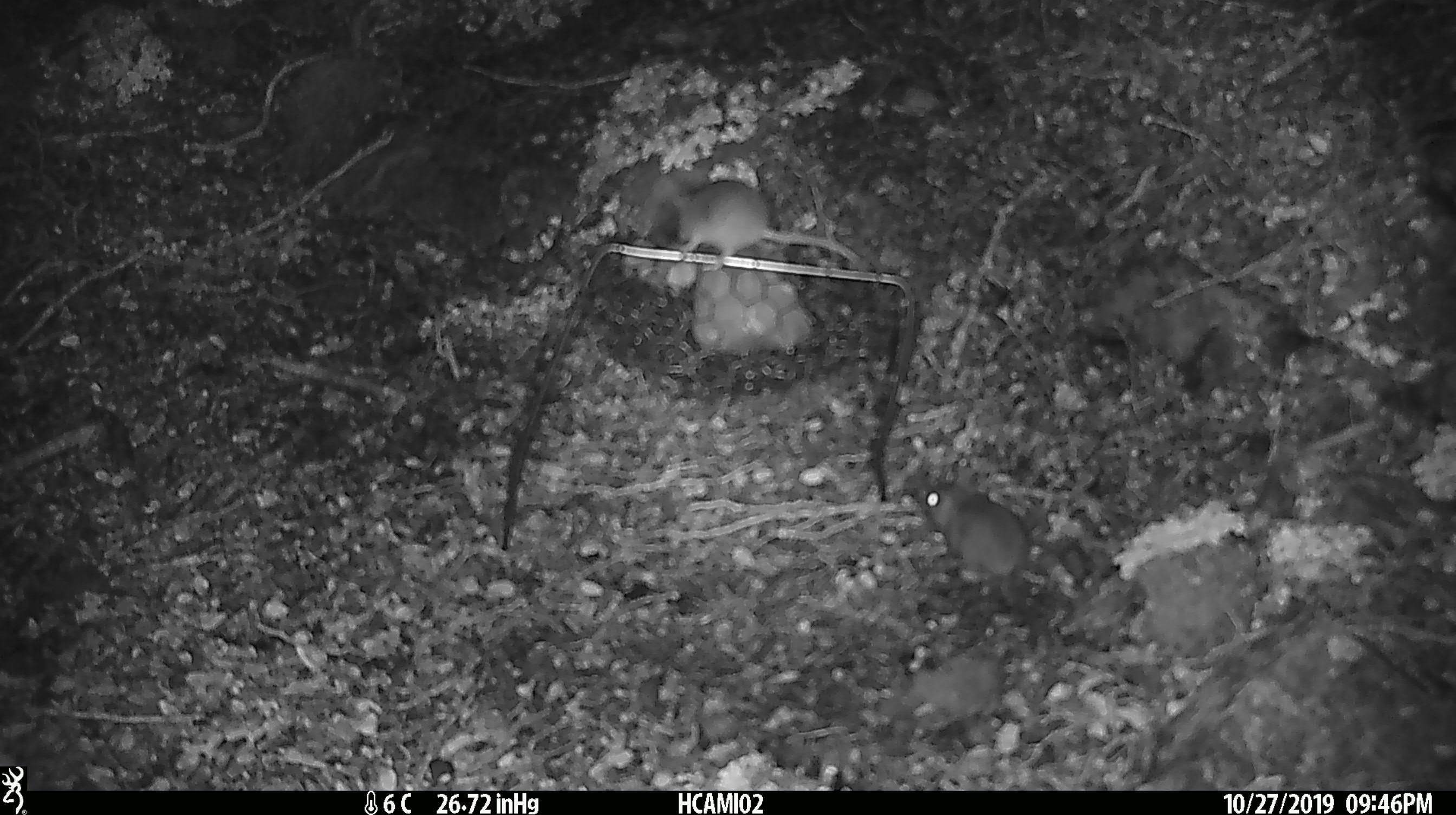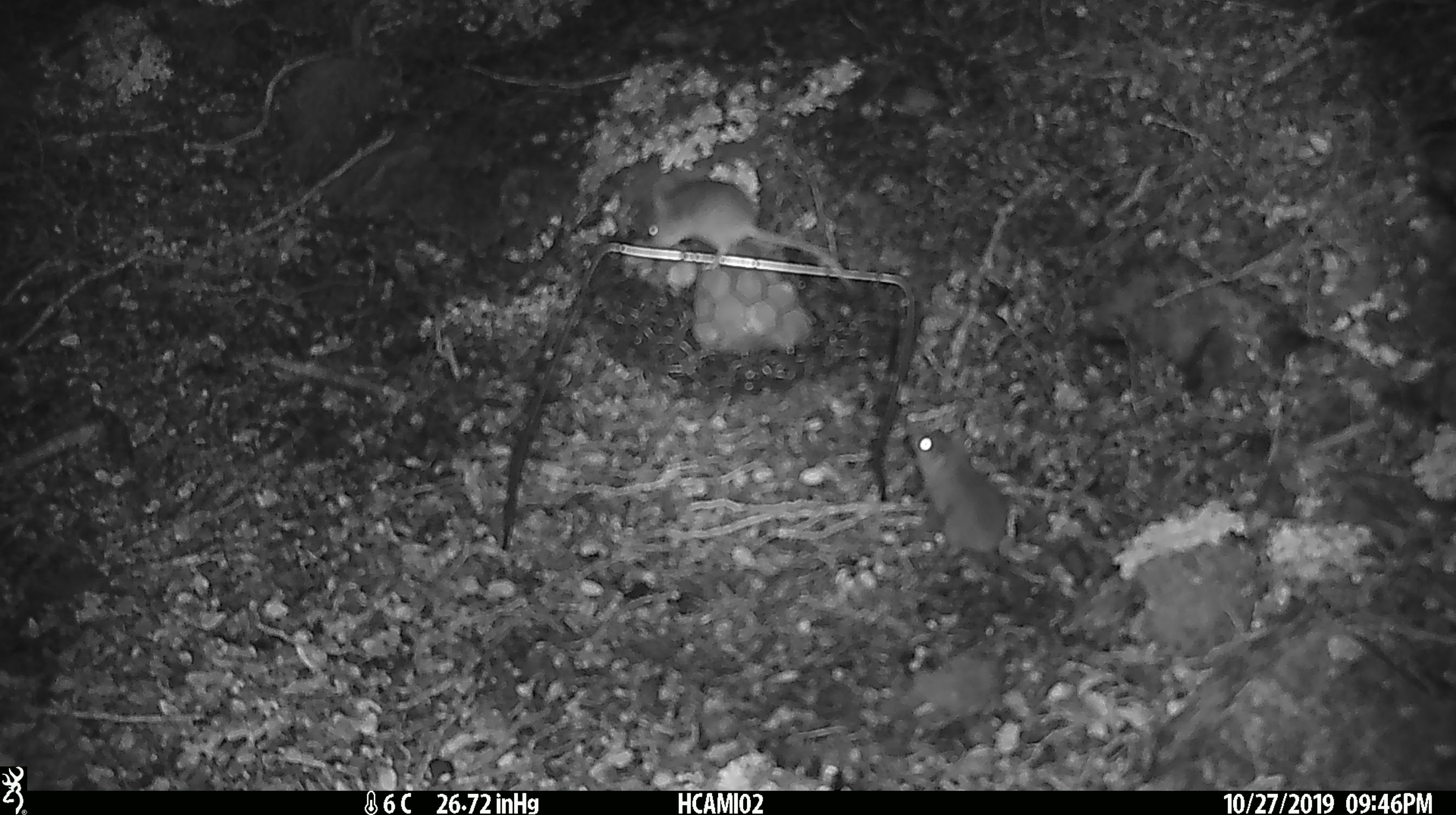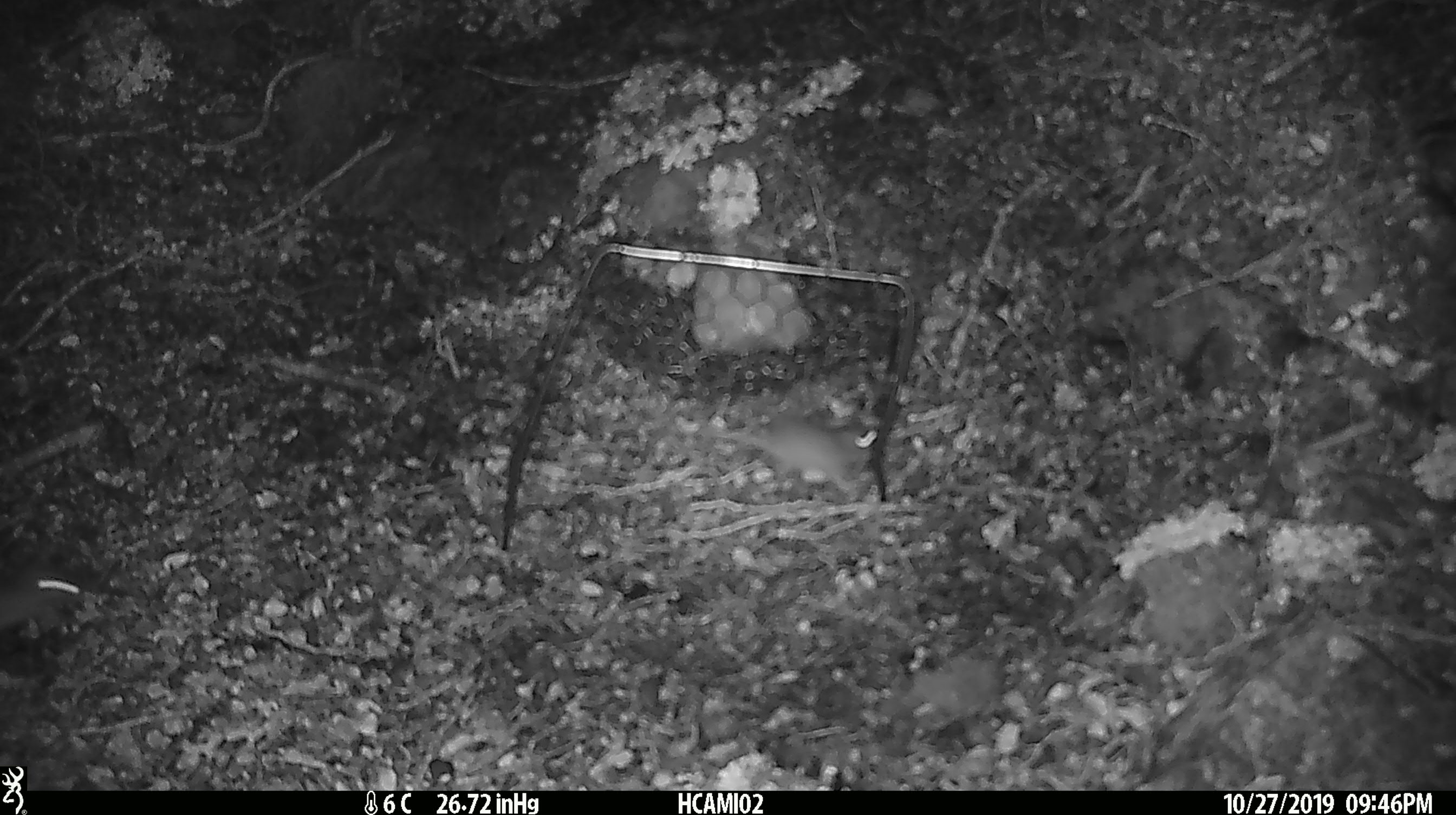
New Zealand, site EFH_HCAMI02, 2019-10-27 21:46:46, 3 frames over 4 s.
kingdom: Animalia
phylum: Chordata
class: Mammalia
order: Rodentia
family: Muridae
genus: Mus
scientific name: Mus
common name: mouse